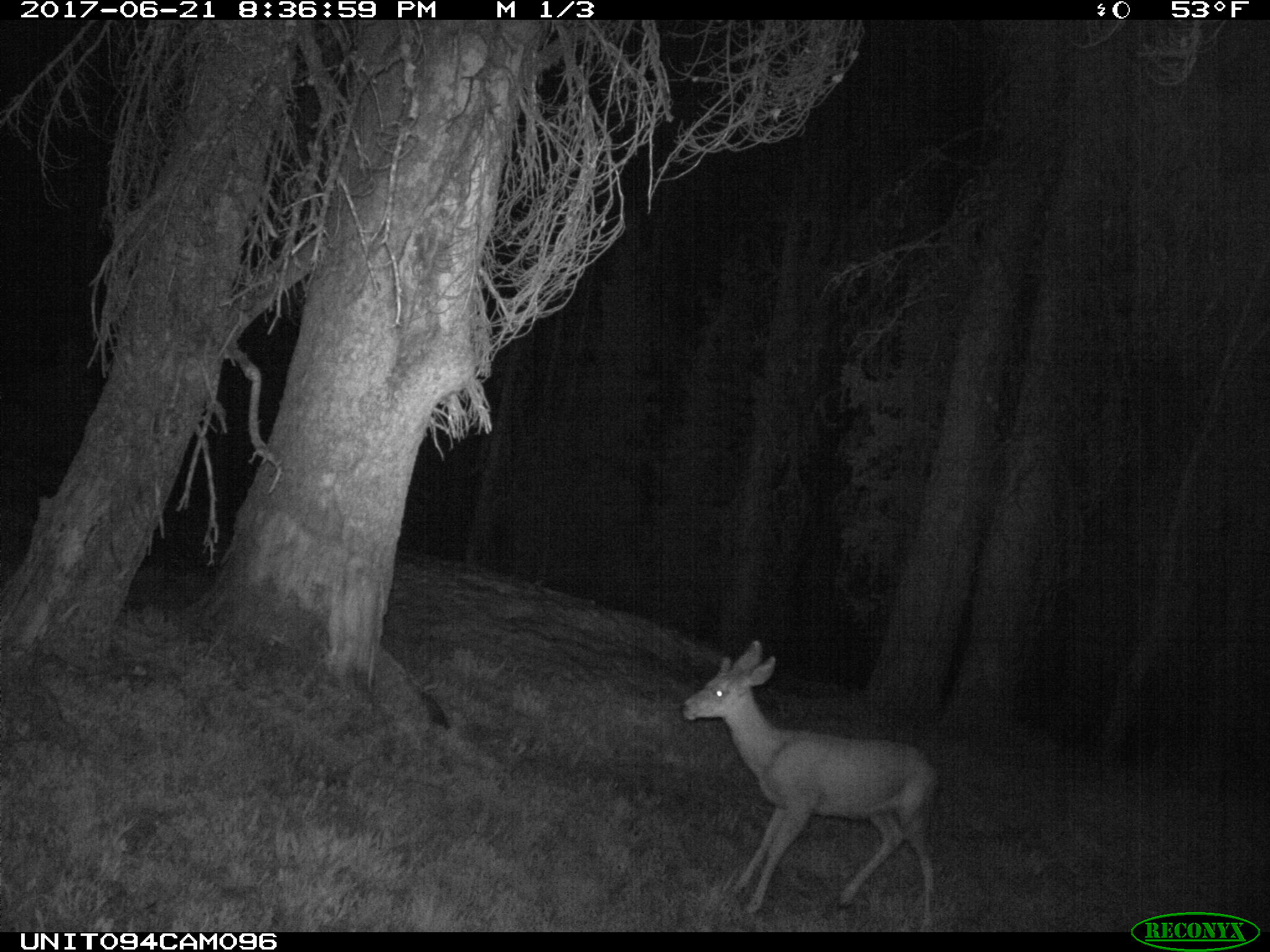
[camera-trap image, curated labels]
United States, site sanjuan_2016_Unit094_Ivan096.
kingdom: Animalia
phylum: Chordata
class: Mammalia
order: Artiodactyla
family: Cervidae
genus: Odocoileus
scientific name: Odocoileus hemionus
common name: mule deer